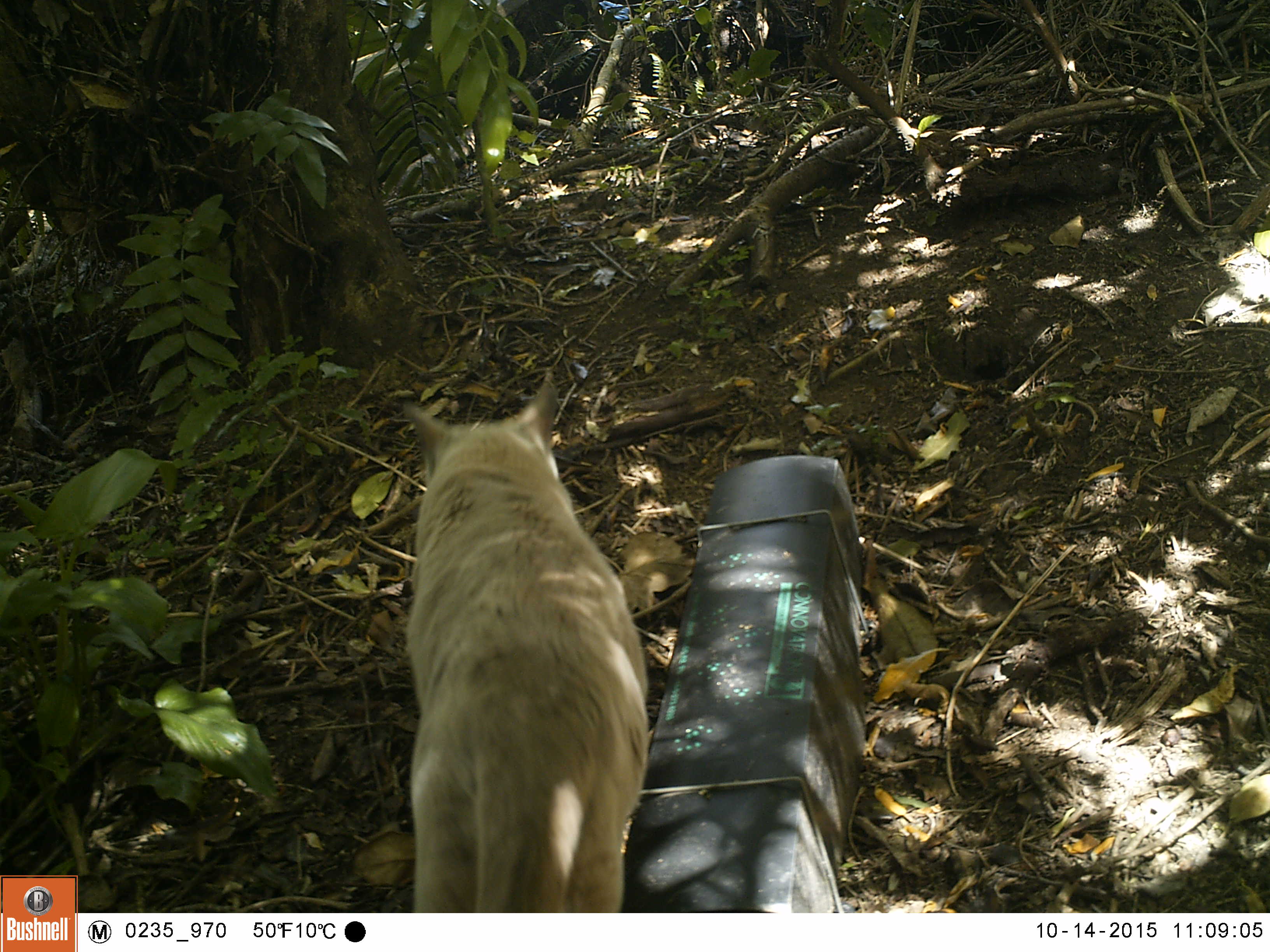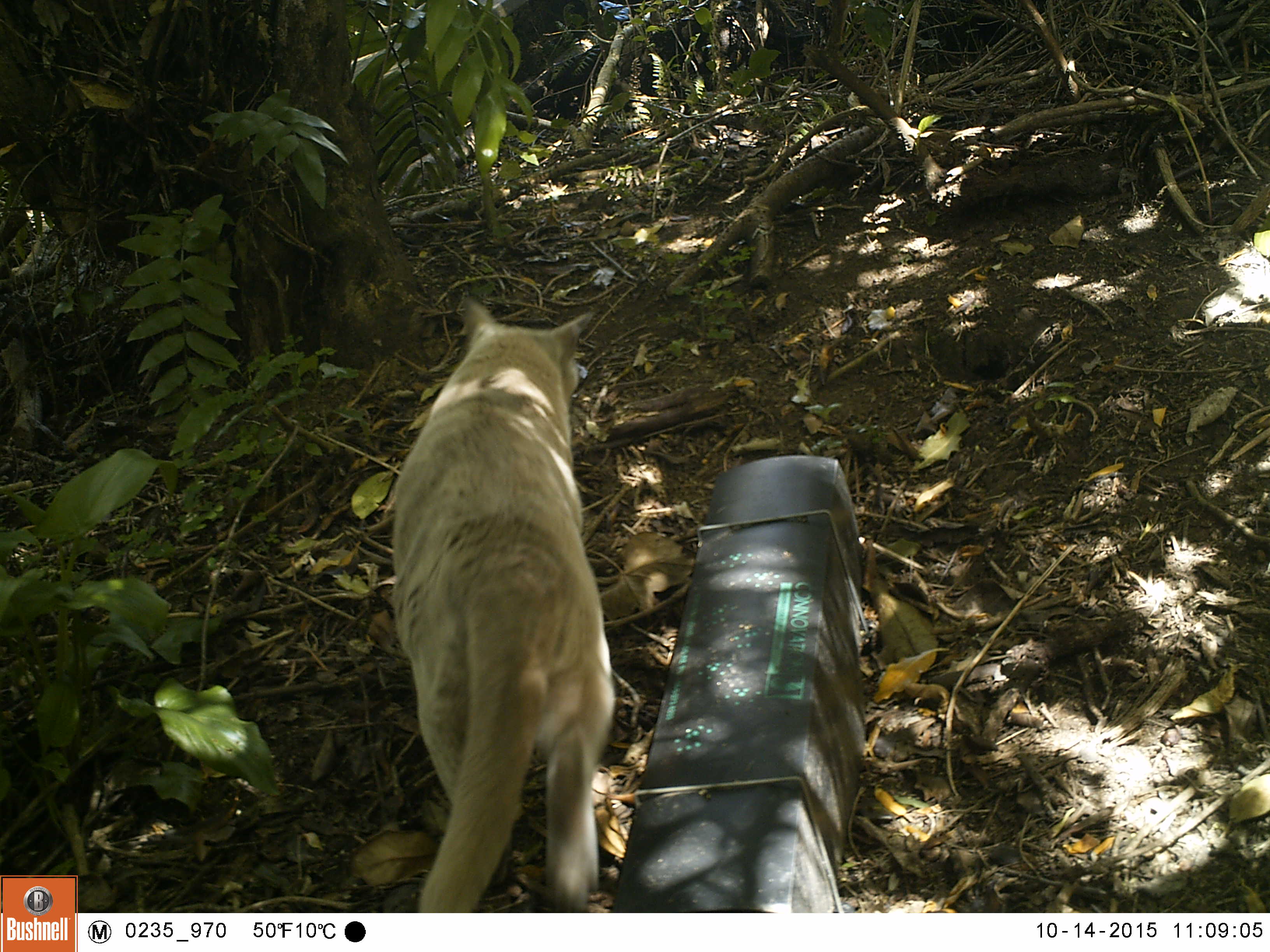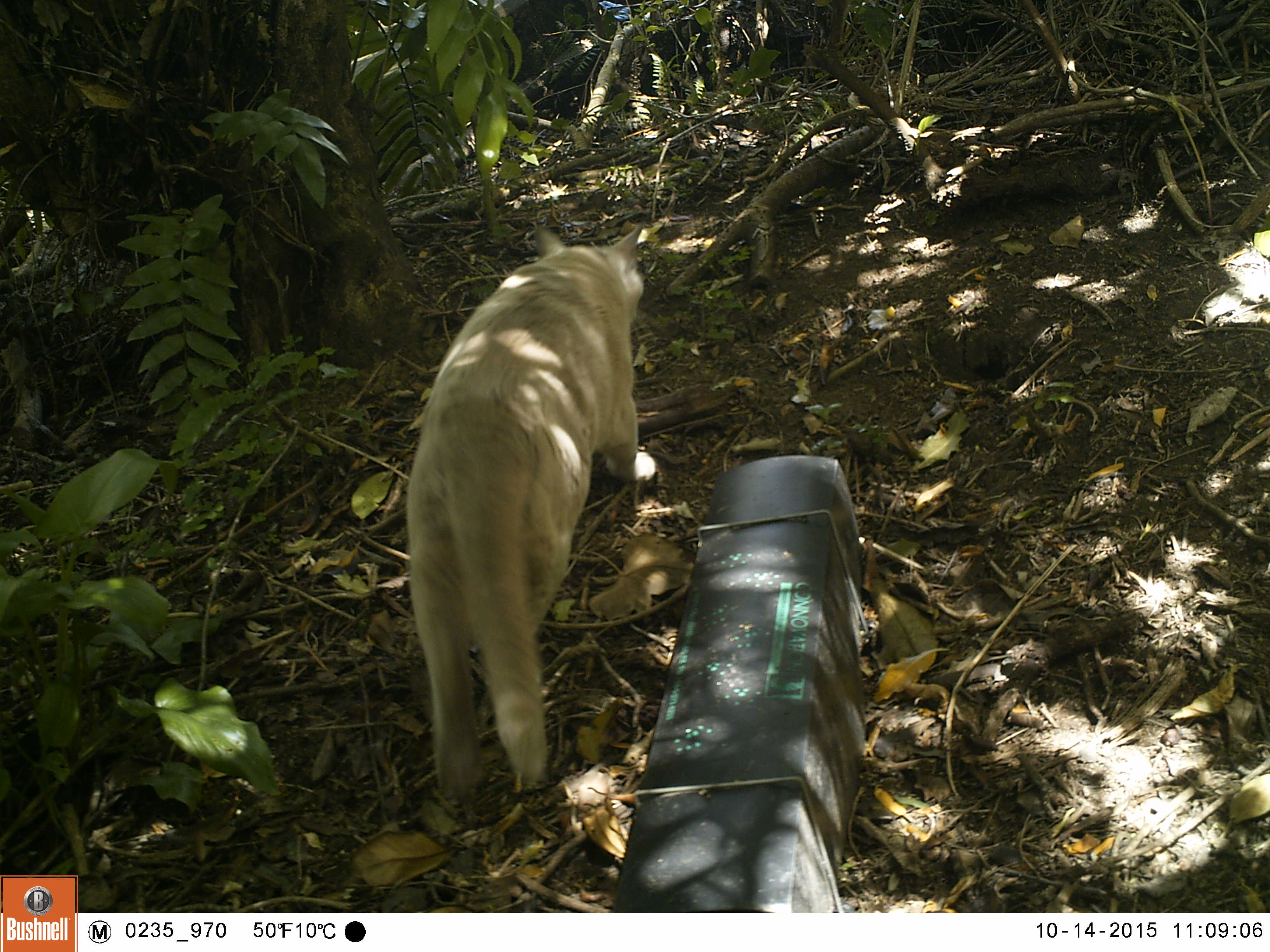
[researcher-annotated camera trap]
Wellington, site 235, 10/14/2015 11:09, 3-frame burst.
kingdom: Animalia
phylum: Chordata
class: Mammalia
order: Carnivora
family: Felidae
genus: Felis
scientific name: Felis catus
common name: cat